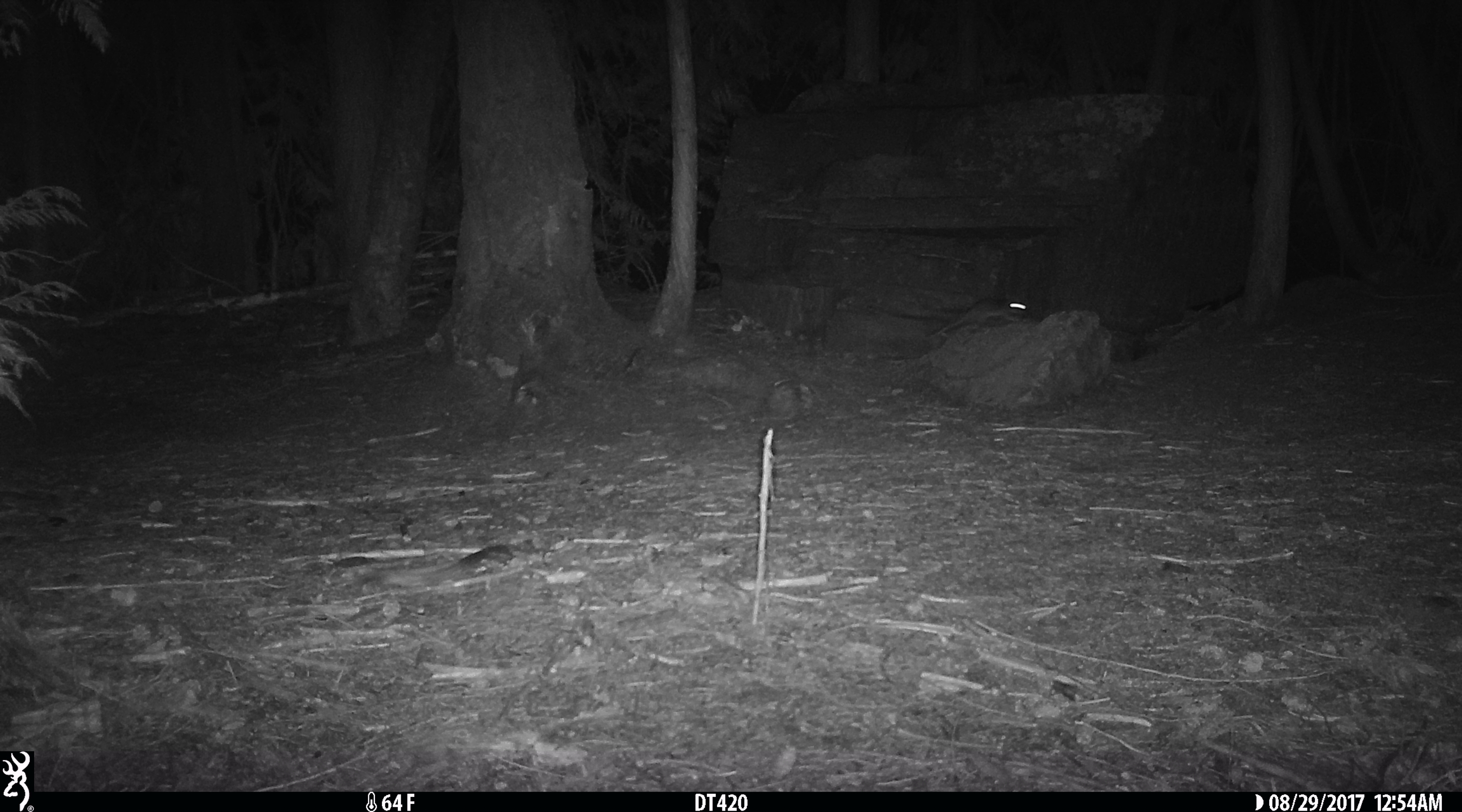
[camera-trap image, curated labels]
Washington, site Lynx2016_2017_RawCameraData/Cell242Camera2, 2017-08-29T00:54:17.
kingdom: Animalia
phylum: Chordata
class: Mammalia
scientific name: Mammalia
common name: small mammal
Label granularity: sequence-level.